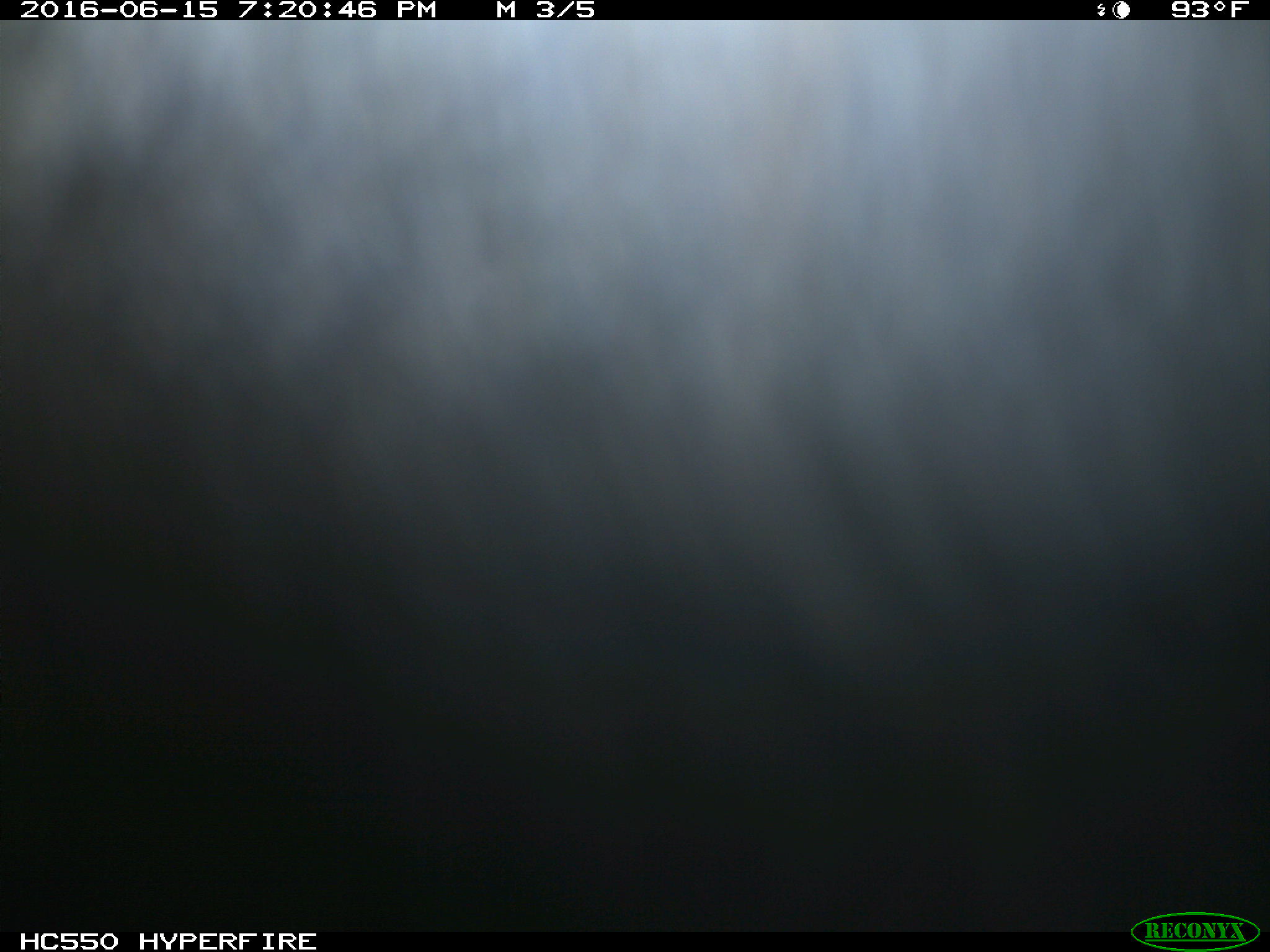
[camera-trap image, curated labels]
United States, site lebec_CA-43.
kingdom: Animalia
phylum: Chordata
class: Mammalia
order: Artiodactyla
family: Bovidae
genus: Bos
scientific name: Bos taurus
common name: domestic cow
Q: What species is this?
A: Bos taurus (domestic cow).